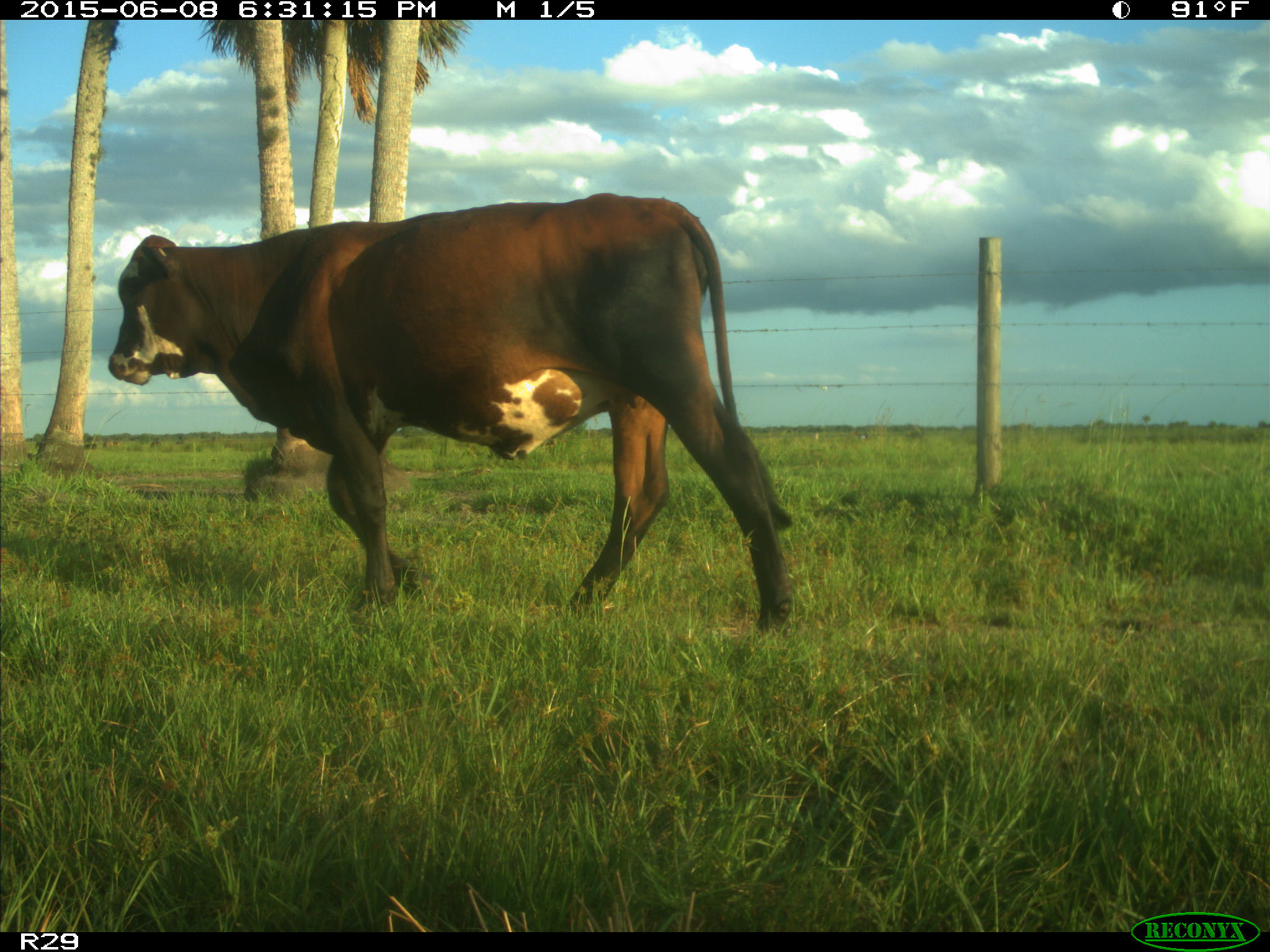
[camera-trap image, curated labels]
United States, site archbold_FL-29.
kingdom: Animalia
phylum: Chordata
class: Mammalia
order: Artiodactyla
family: Bovidae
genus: Bos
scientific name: Bos taurus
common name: domestic cow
Bos taurus (domestic cow).